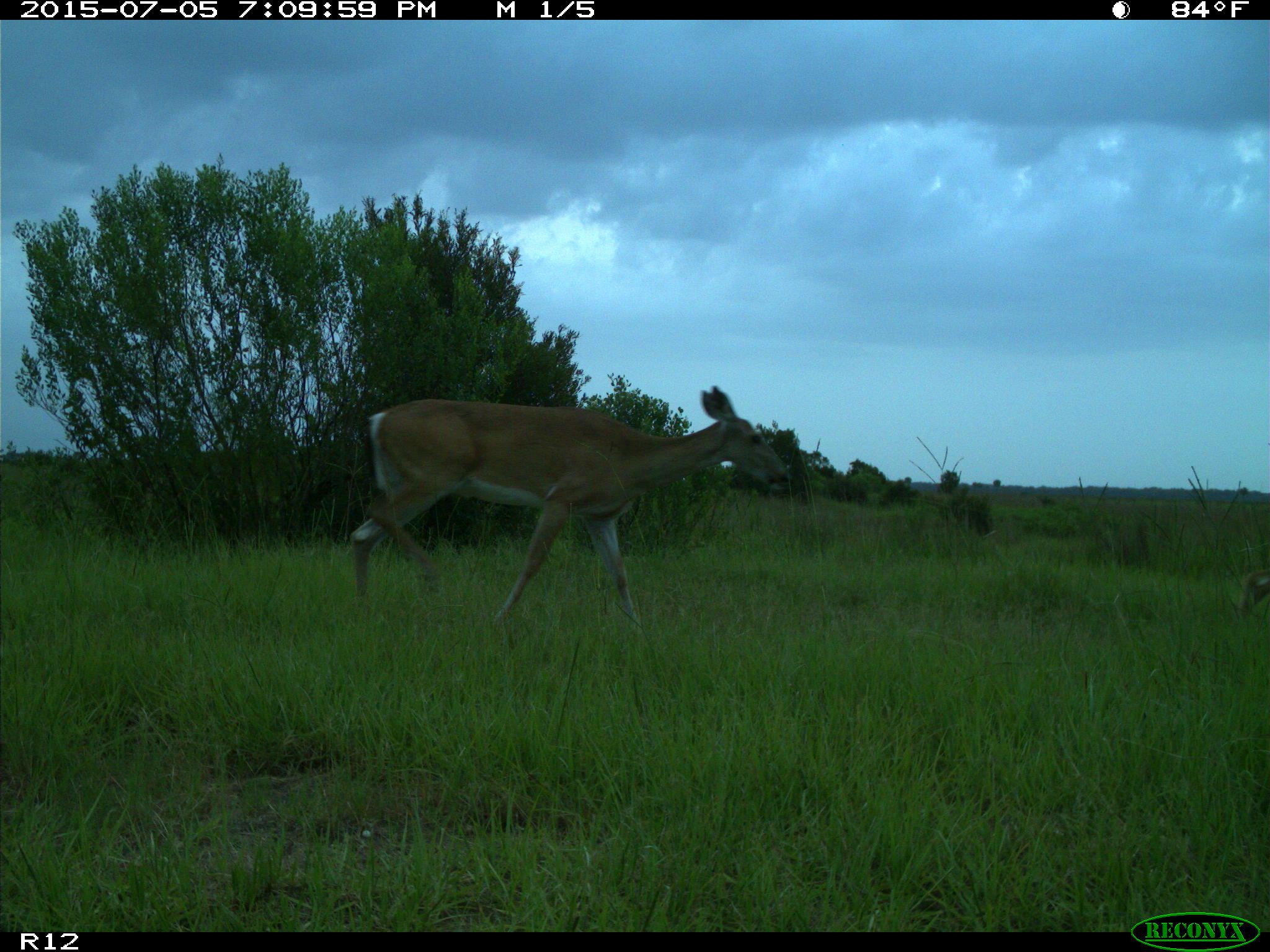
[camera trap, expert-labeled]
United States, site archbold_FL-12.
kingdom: Animalia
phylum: Chordata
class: Mammalia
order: Artiodactyla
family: Cervidae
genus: Odocoileus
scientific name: Odocoileus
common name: deer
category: unidentified deer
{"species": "unidentified deer (deer) (Odocoileus)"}